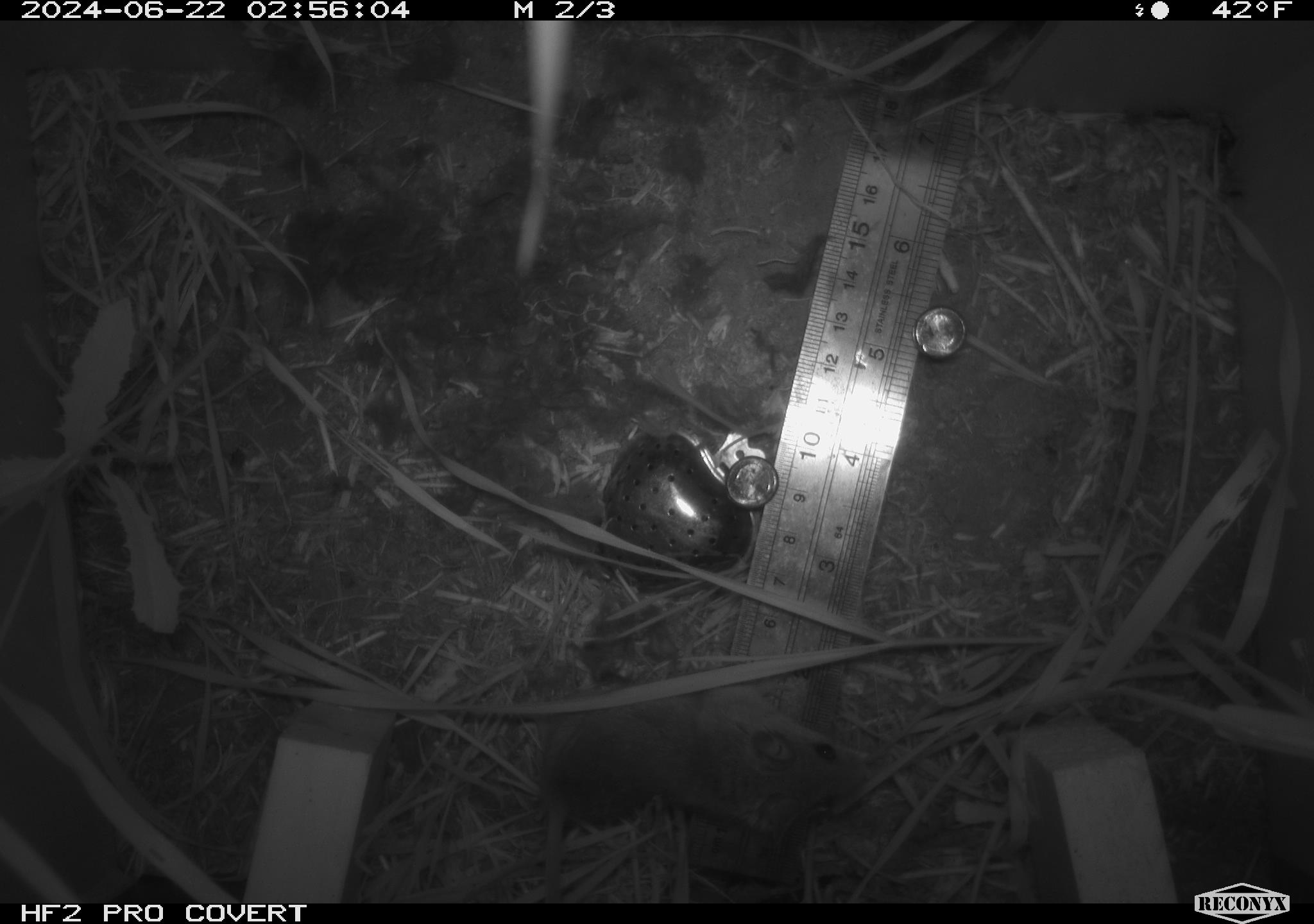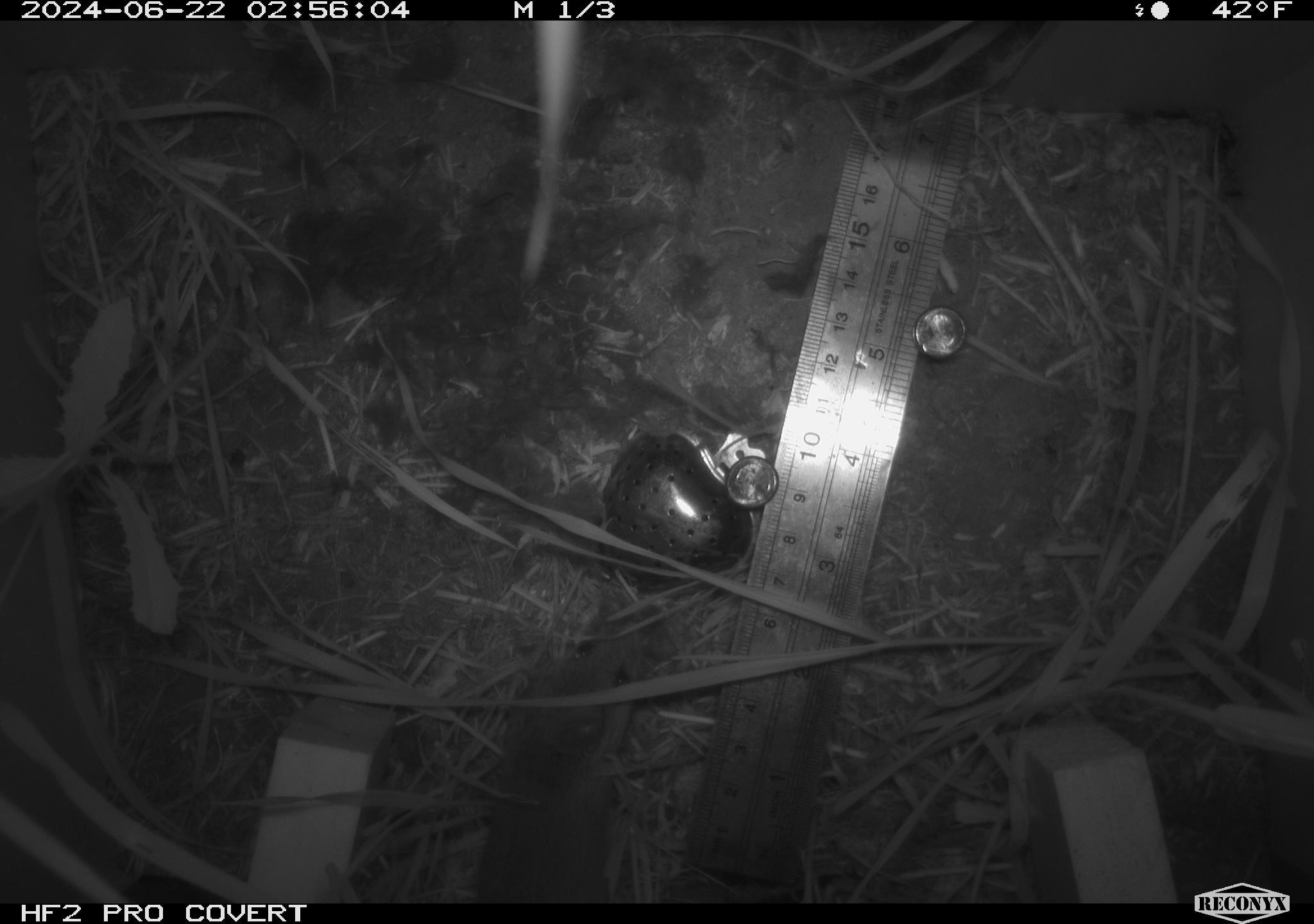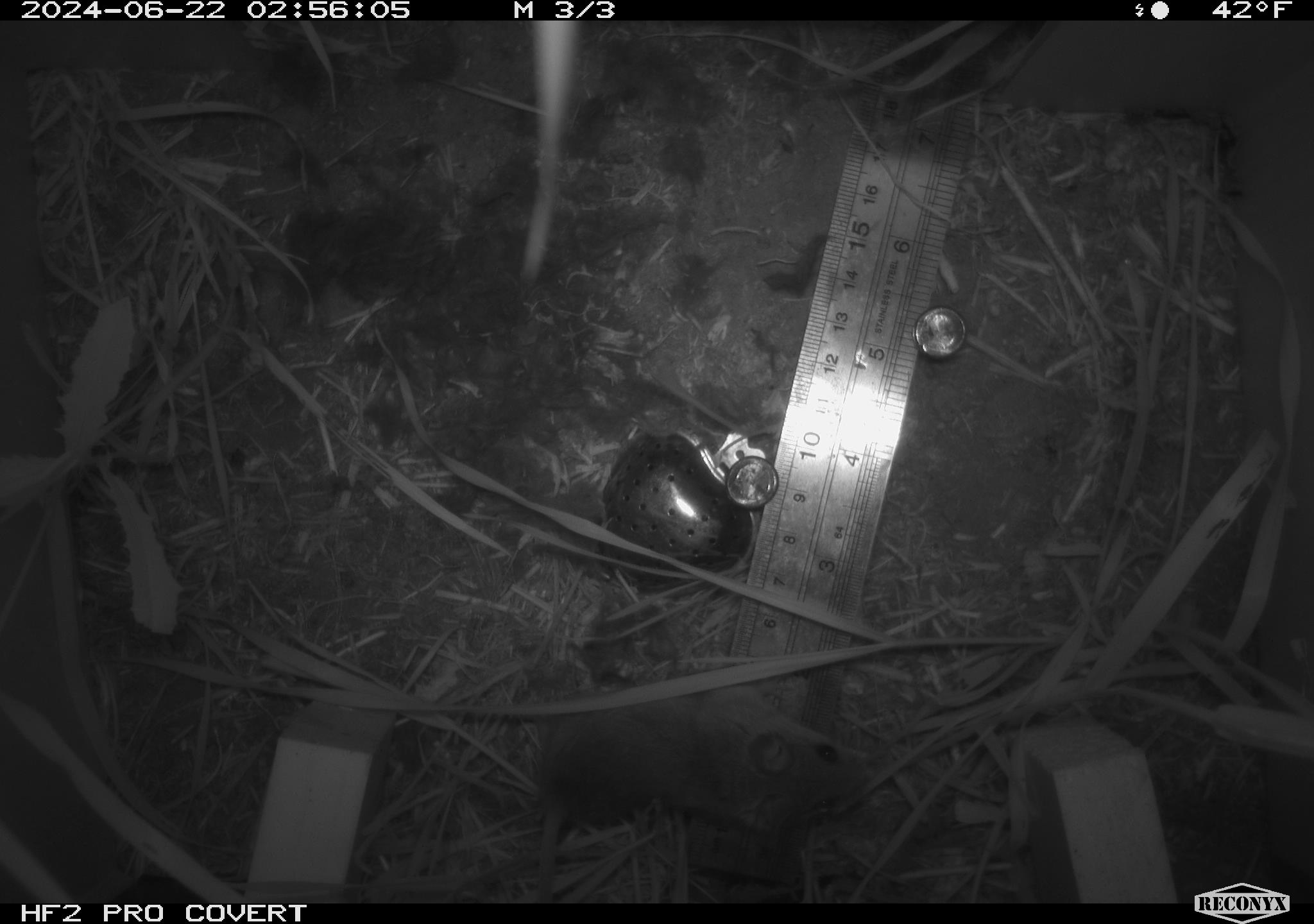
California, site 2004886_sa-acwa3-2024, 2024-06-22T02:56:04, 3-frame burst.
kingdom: Animalia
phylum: Chordata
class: Mammalia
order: Rodentia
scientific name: Rodentia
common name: mouse species